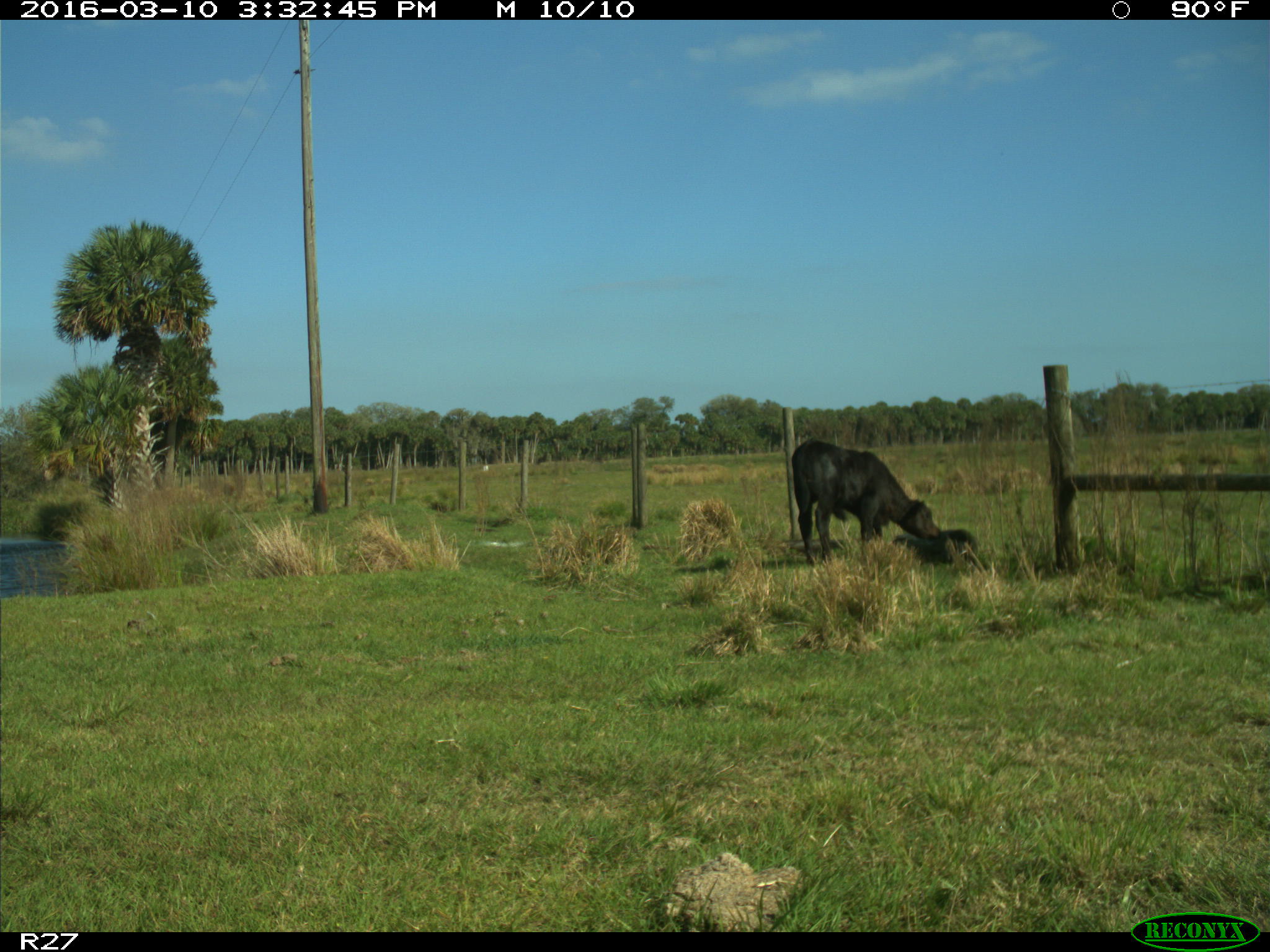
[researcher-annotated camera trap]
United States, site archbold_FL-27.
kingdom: Animalia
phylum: Chordata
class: Mammalia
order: Artiodactyla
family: Bovidae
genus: Bos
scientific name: Bos taurus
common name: domestic cow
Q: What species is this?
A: Bos taurus (domestic cow).